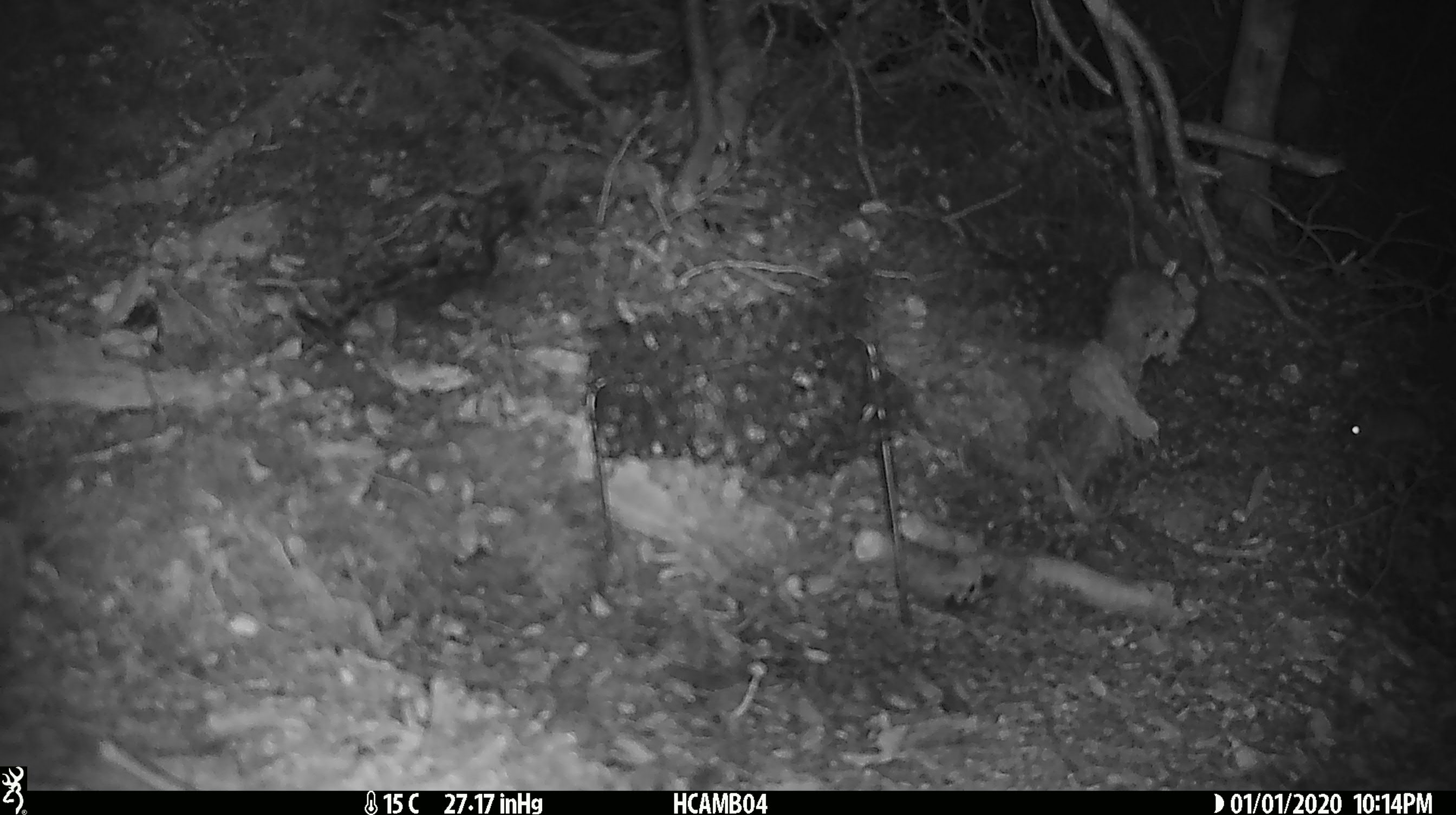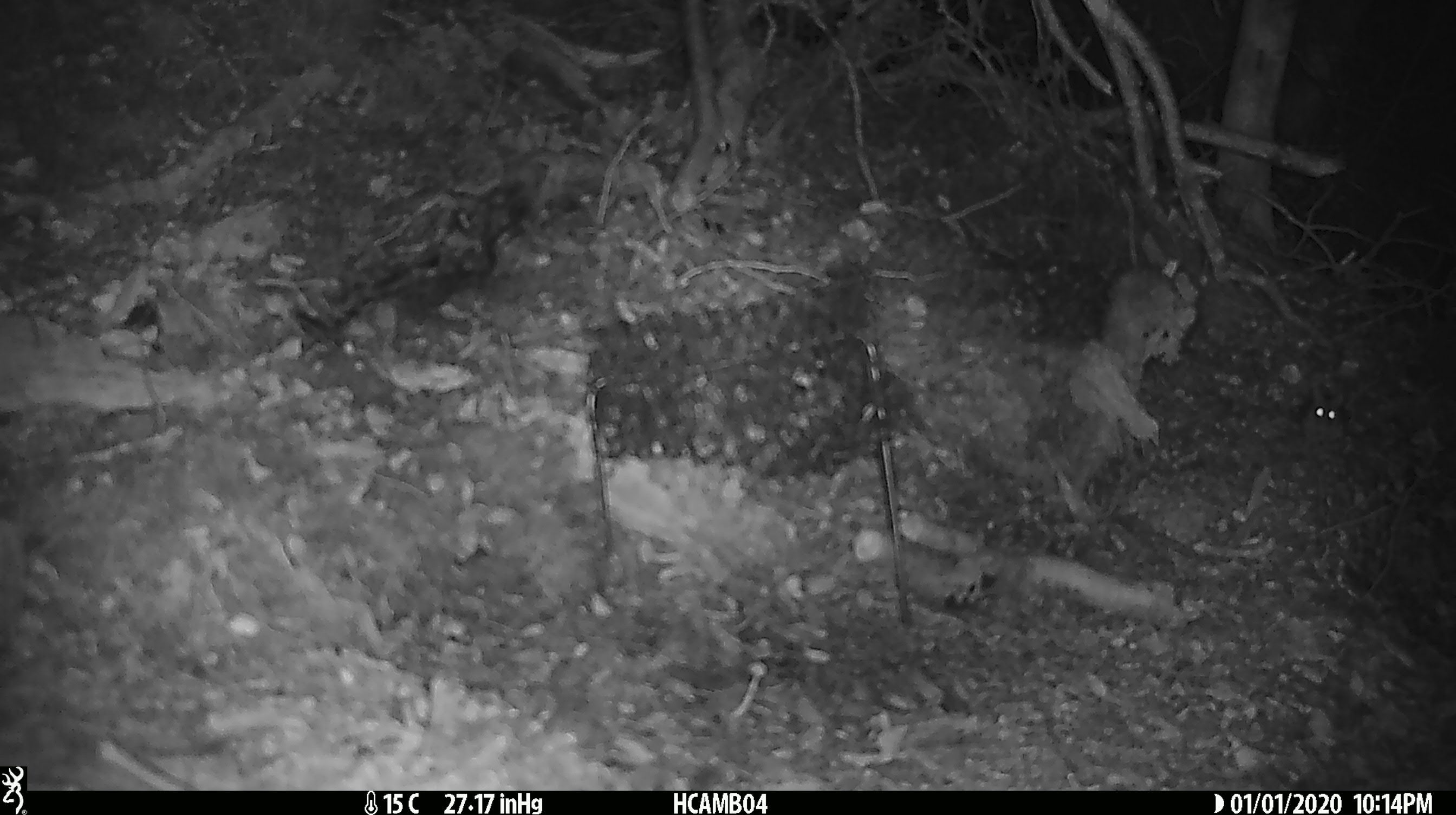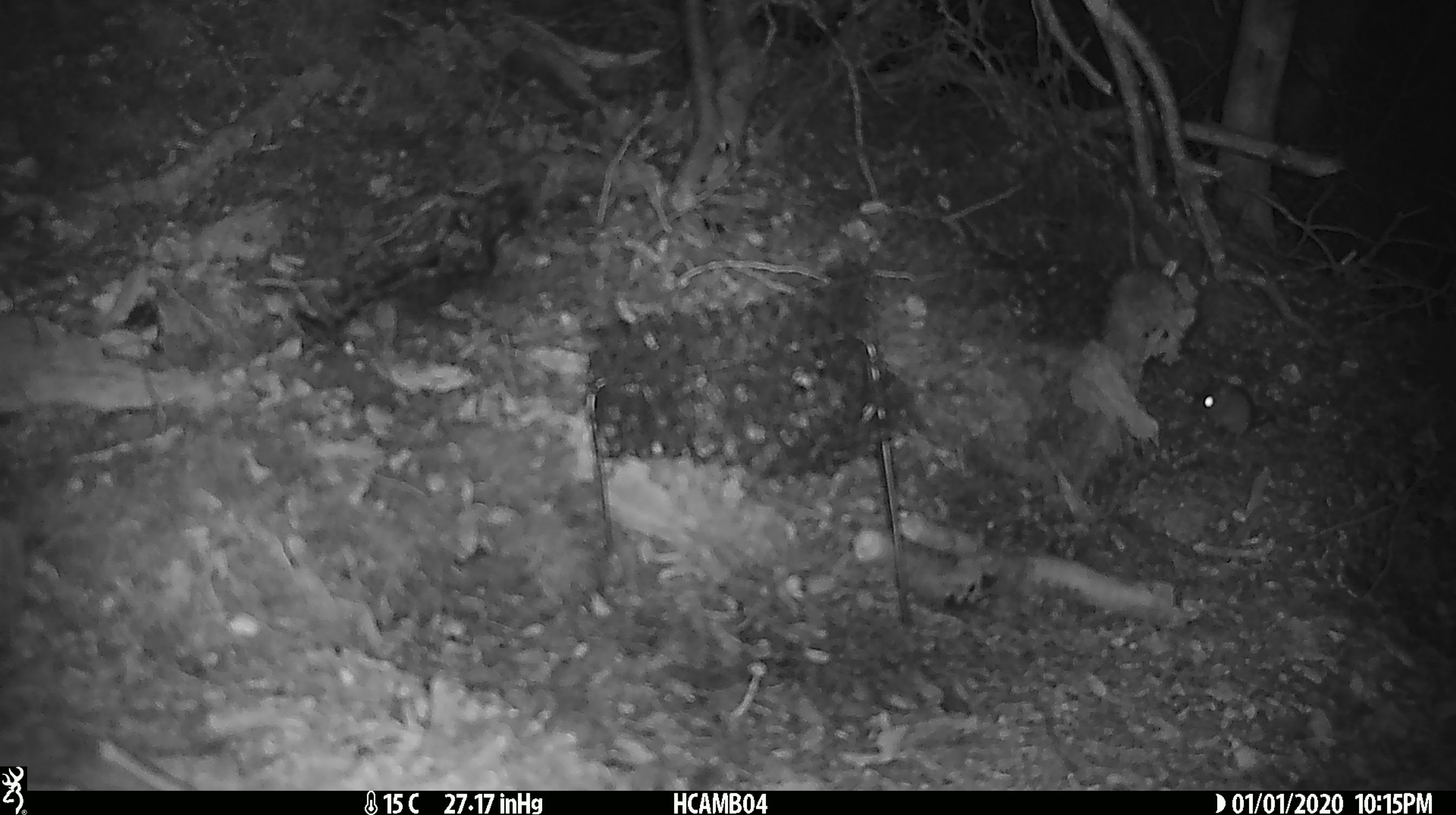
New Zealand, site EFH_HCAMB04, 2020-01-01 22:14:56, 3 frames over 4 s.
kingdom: Animalia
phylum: Chordata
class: Mammalia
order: Rodentia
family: Muridae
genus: Mus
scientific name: Mus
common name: mouse